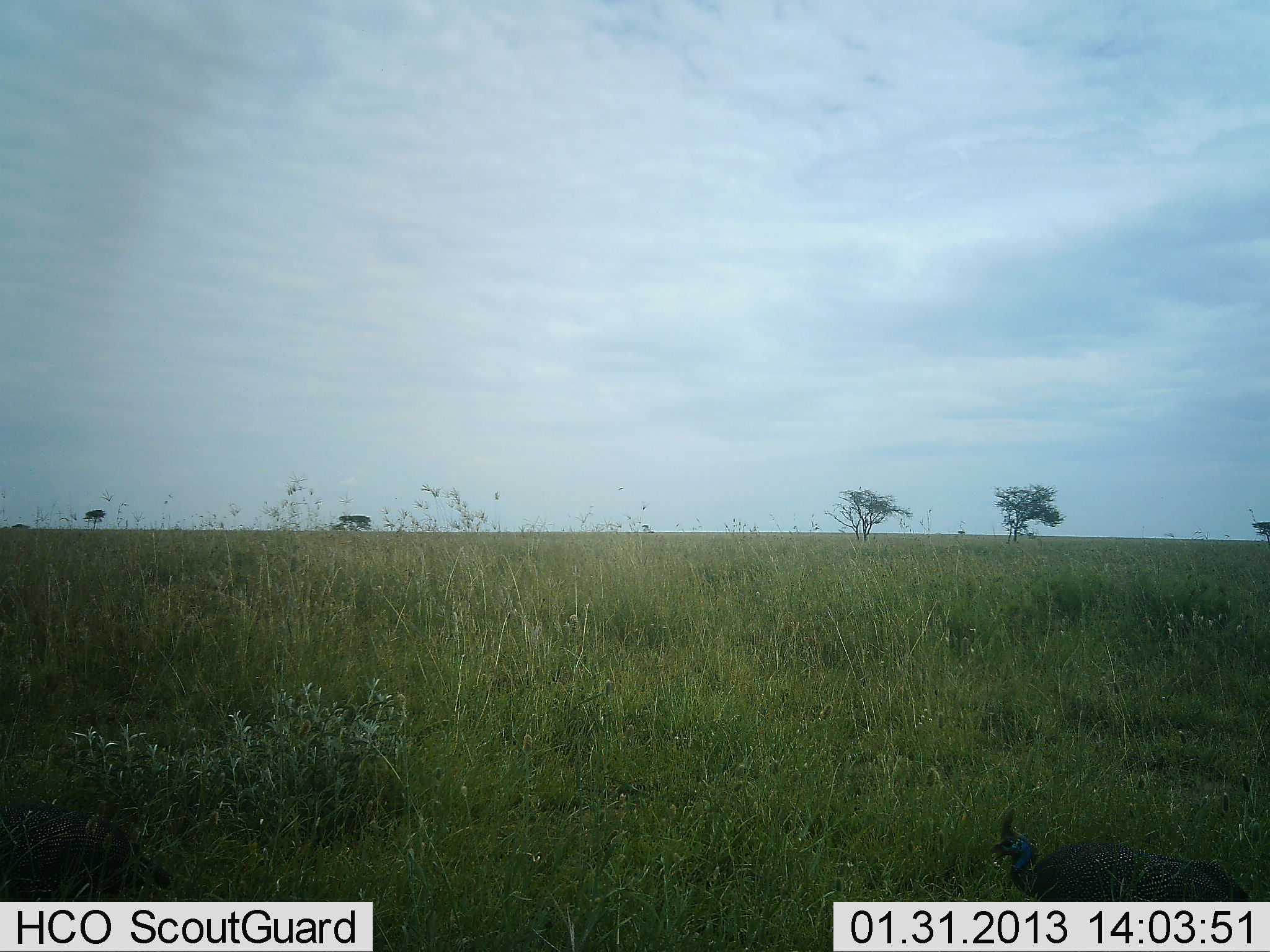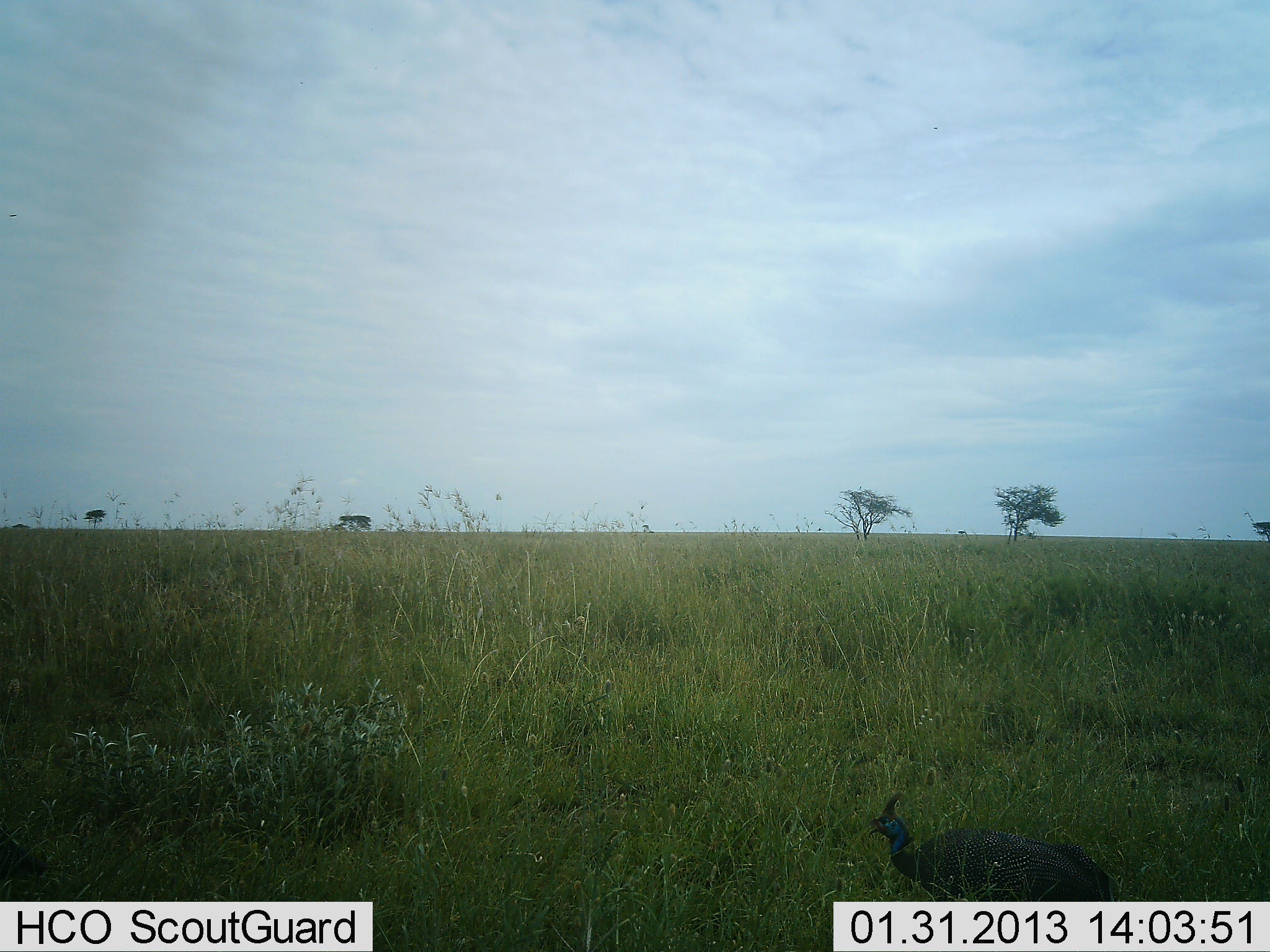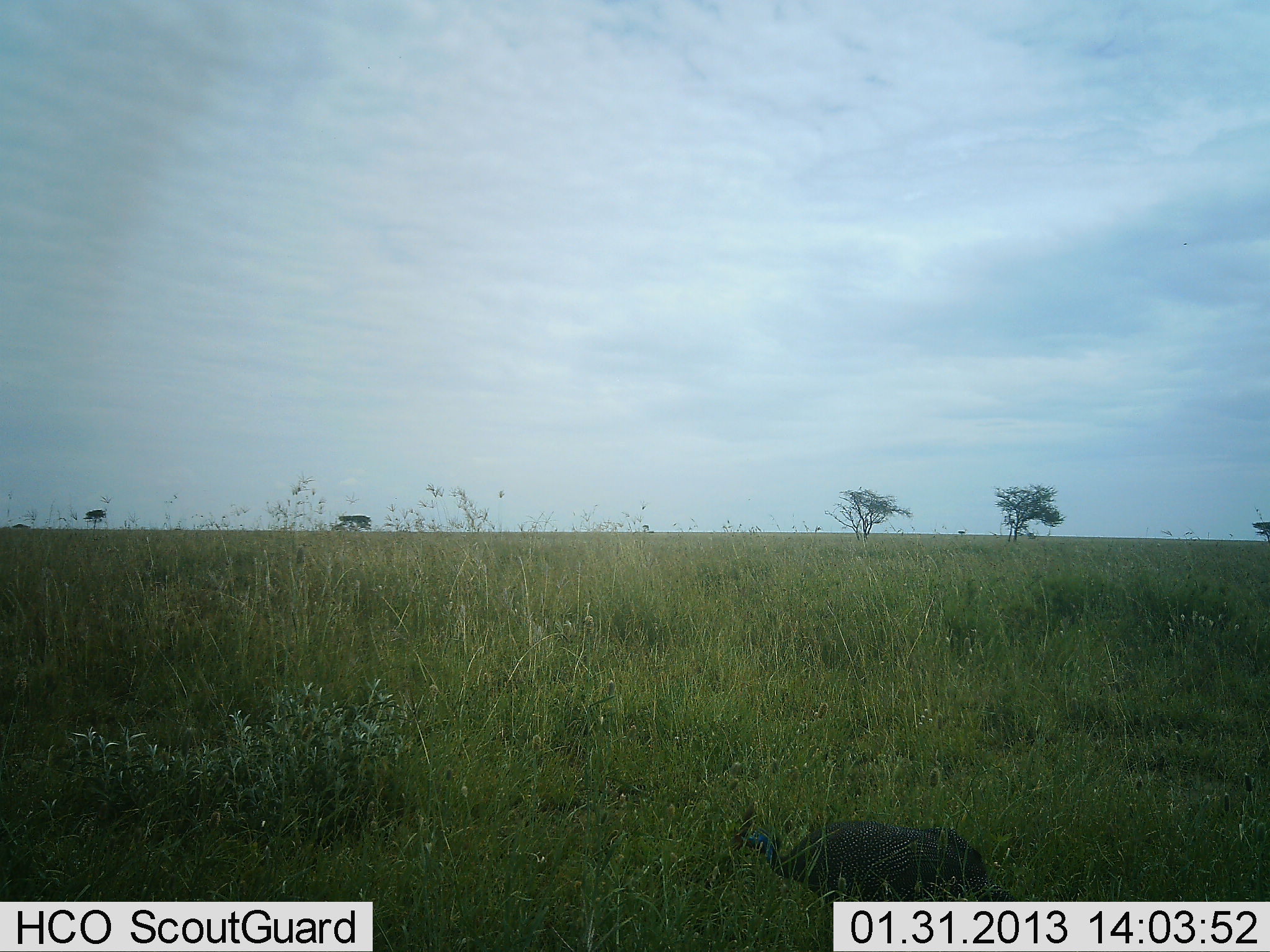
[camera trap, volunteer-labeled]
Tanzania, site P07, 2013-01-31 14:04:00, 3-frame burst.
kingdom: Animalia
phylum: Chordata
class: Aves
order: Galliformes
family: Numididae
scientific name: Numididae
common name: guinea fowl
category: guineafowl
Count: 1.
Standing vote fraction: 10%.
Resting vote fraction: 0%.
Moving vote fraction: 87%.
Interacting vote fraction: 0%.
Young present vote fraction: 0%.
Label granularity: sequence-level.